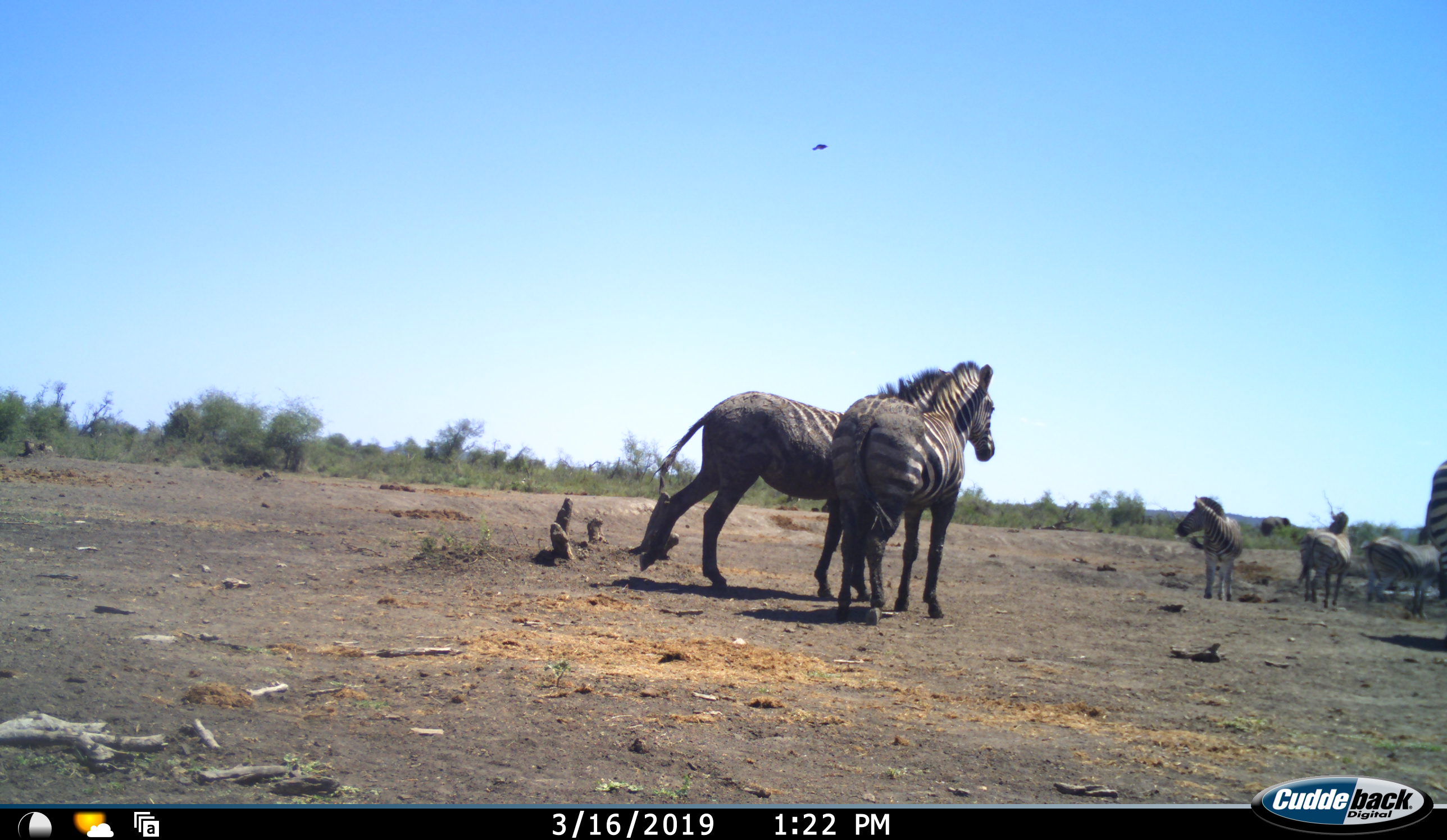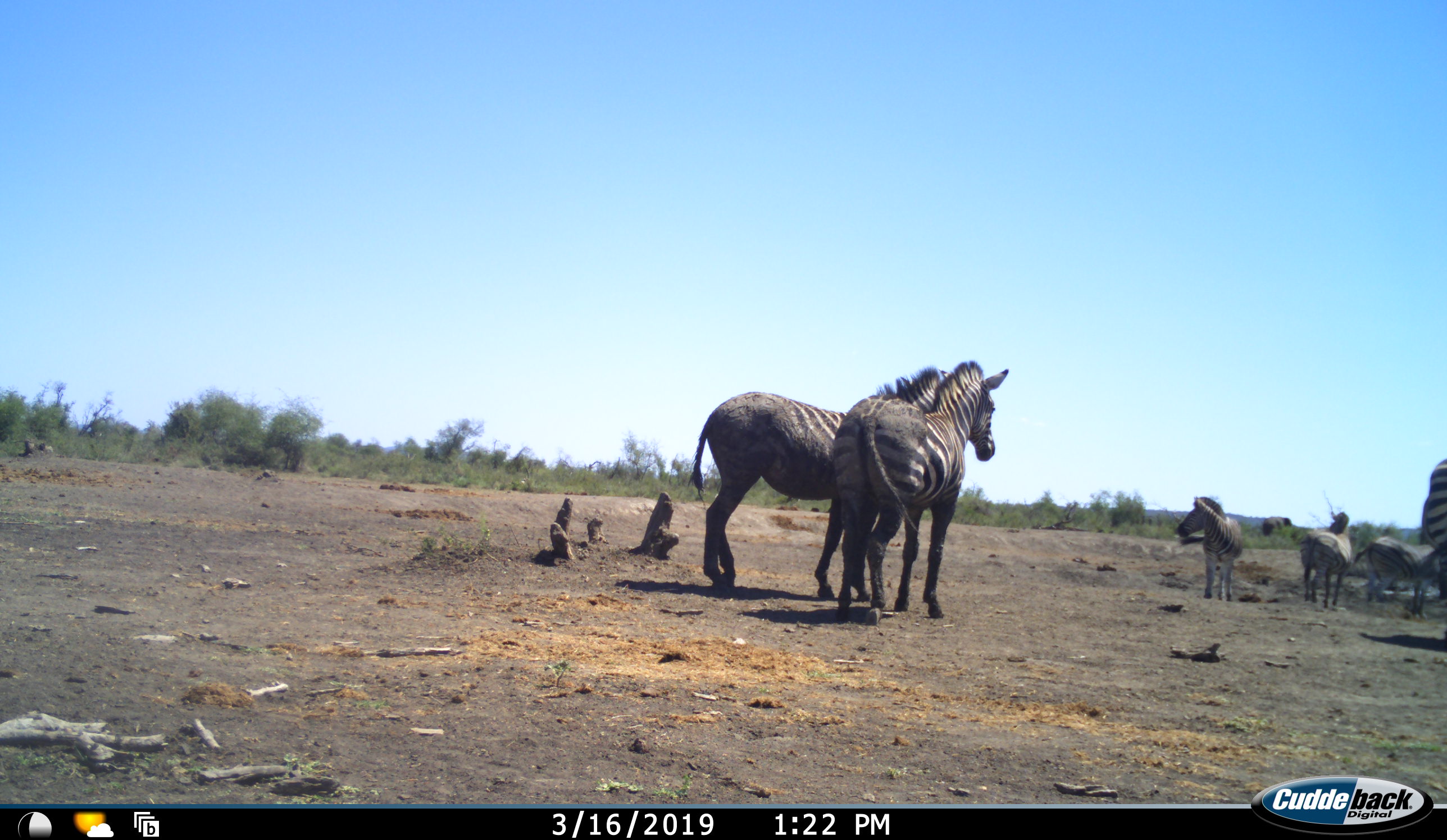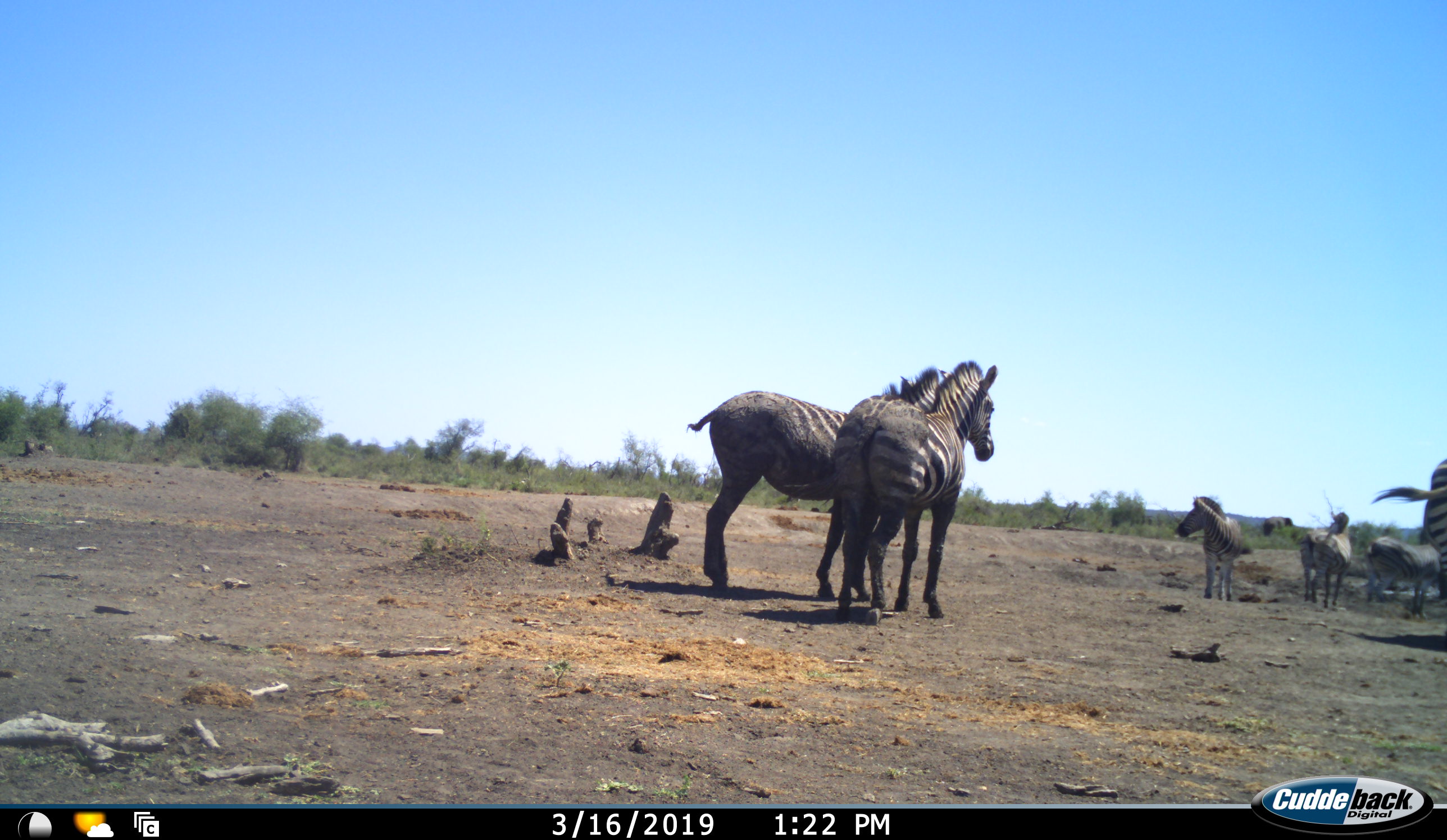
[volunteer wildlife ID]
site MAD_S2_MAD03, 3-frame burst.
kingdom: Animalia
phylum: Chordata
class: Mammalia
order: Perissodactyla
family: Equidae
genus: Equus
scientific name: Equus quagga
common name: plains zebra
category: zebraplains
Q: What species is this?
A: Zebraplains (plains zebra) (Equus quagga).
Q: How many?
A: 6.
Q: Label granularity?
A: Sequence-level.